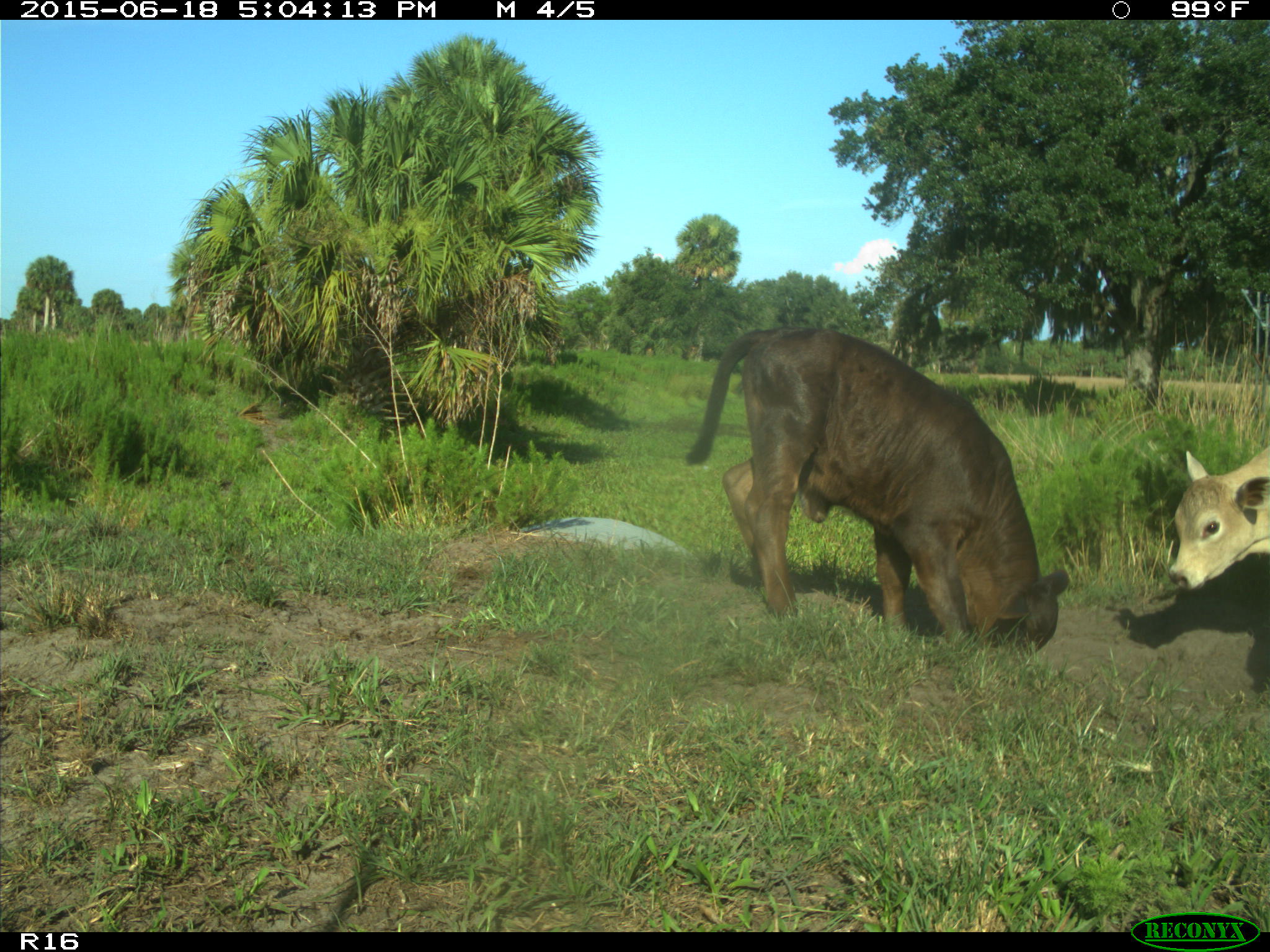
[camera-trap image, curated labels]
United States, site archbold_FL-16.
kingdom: Animalia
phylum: Chordata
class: Mammalia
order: Artiodactyla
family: Bovidae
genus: Bos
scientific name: Bos taurus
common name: domestic cow